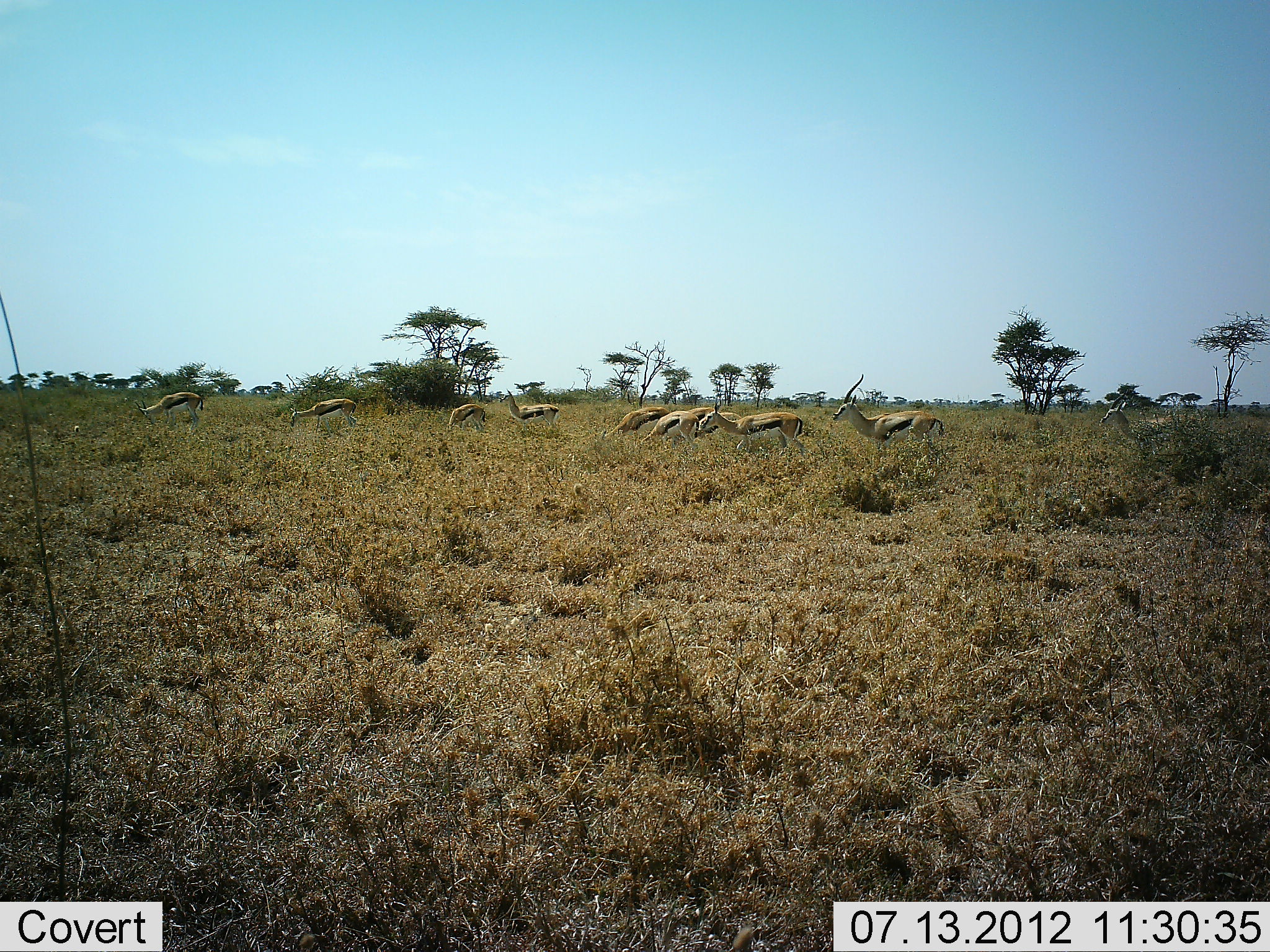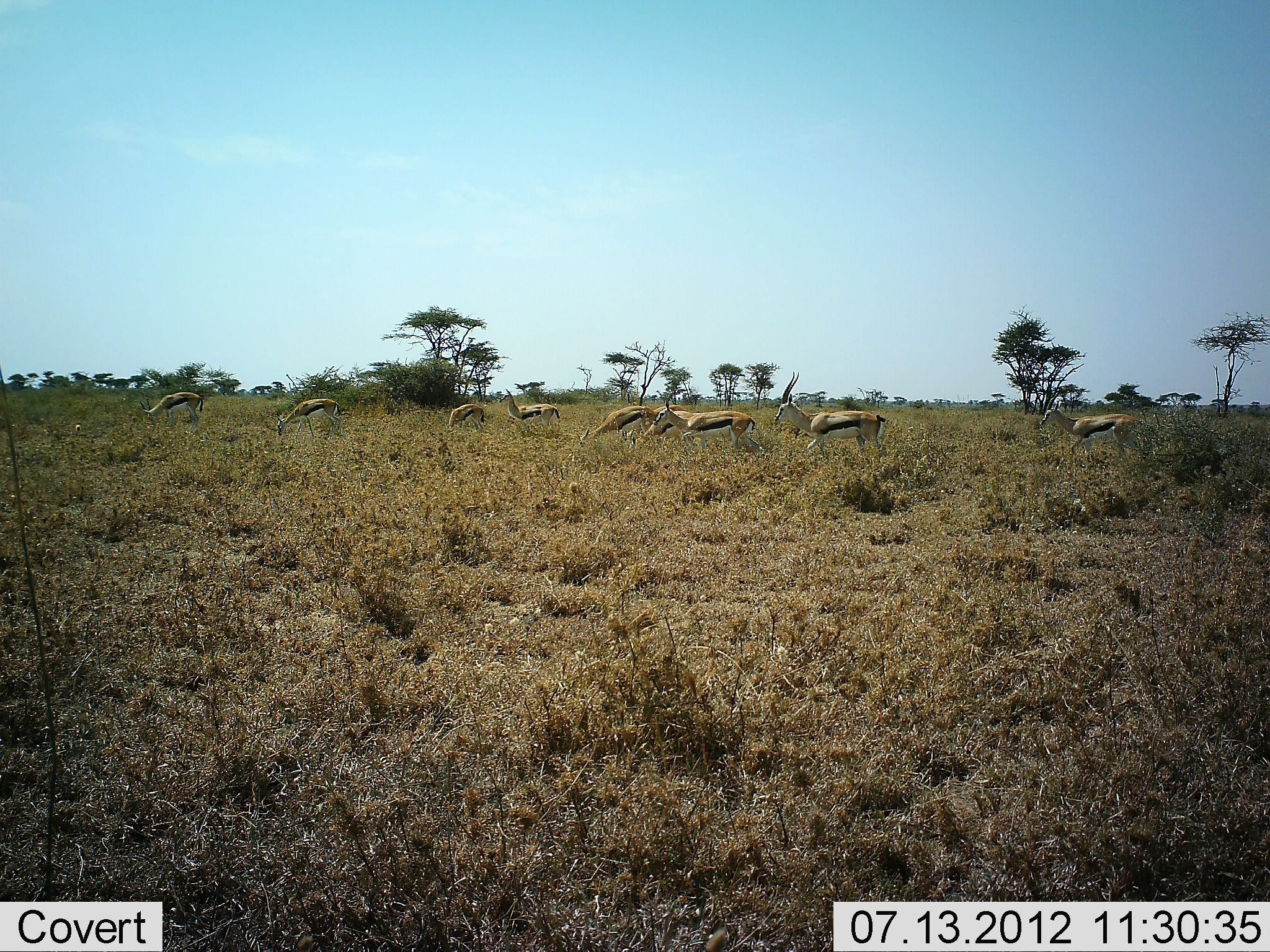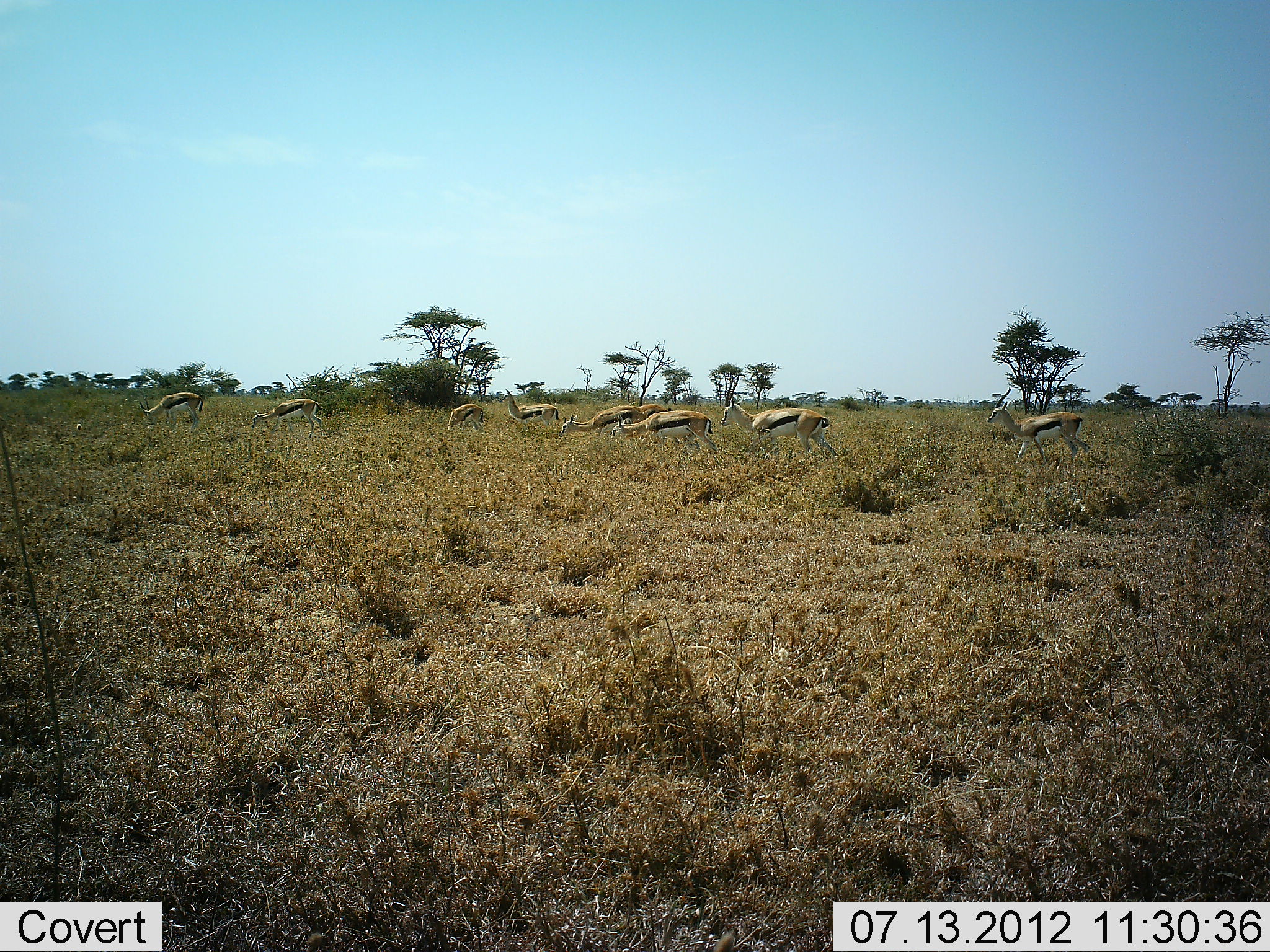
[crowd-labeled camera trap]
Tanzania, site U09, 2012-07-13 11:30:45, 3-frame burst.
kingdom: Animalia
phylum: Chordata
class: Mammalia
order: Artiodactyla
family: Bovidae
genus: Eudorcas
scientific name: Eudorcas thomsonii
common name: thomson's gazelle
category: gazellethomsons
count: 9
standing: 40%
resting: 0%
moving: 70%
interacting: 0%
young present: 0%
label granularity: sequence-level